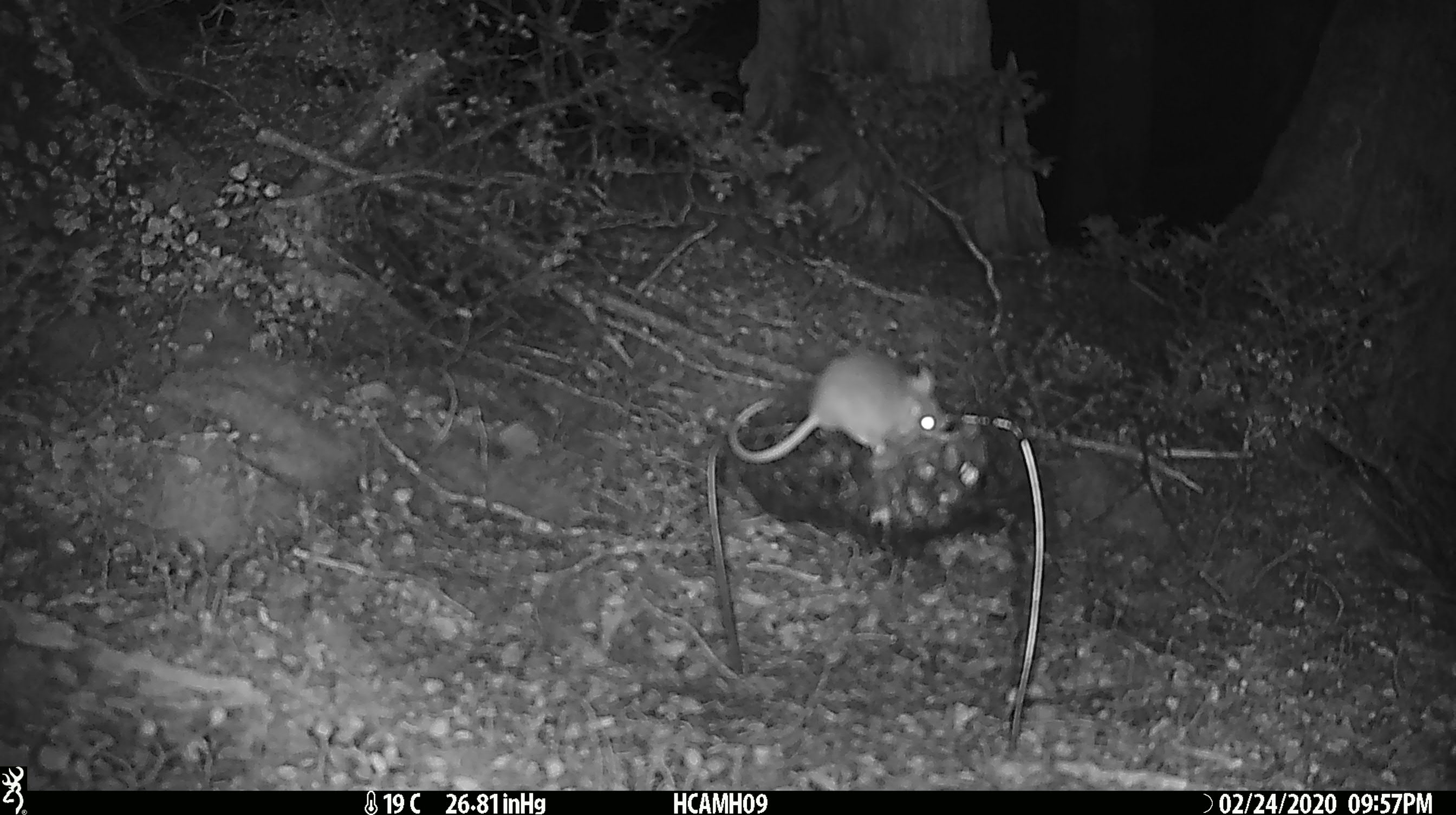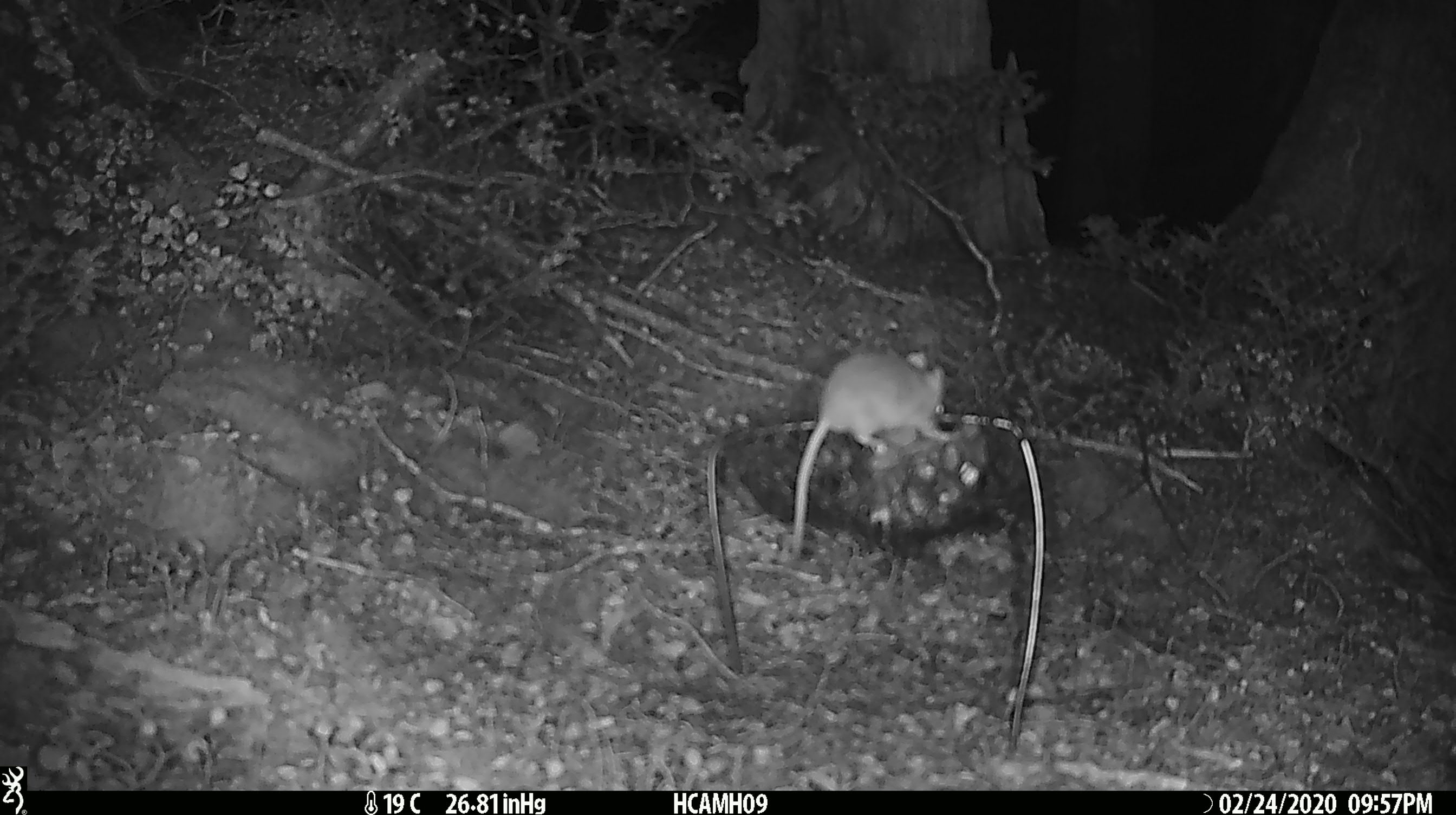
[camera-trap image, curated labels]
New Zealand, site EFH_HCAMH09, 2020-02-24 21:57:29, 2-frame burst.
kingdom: Animalia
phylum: Chordata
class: Mammalia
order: Rodentia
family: Muridae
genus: Mus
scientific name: Mus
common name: mouse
Mouse (Mus).